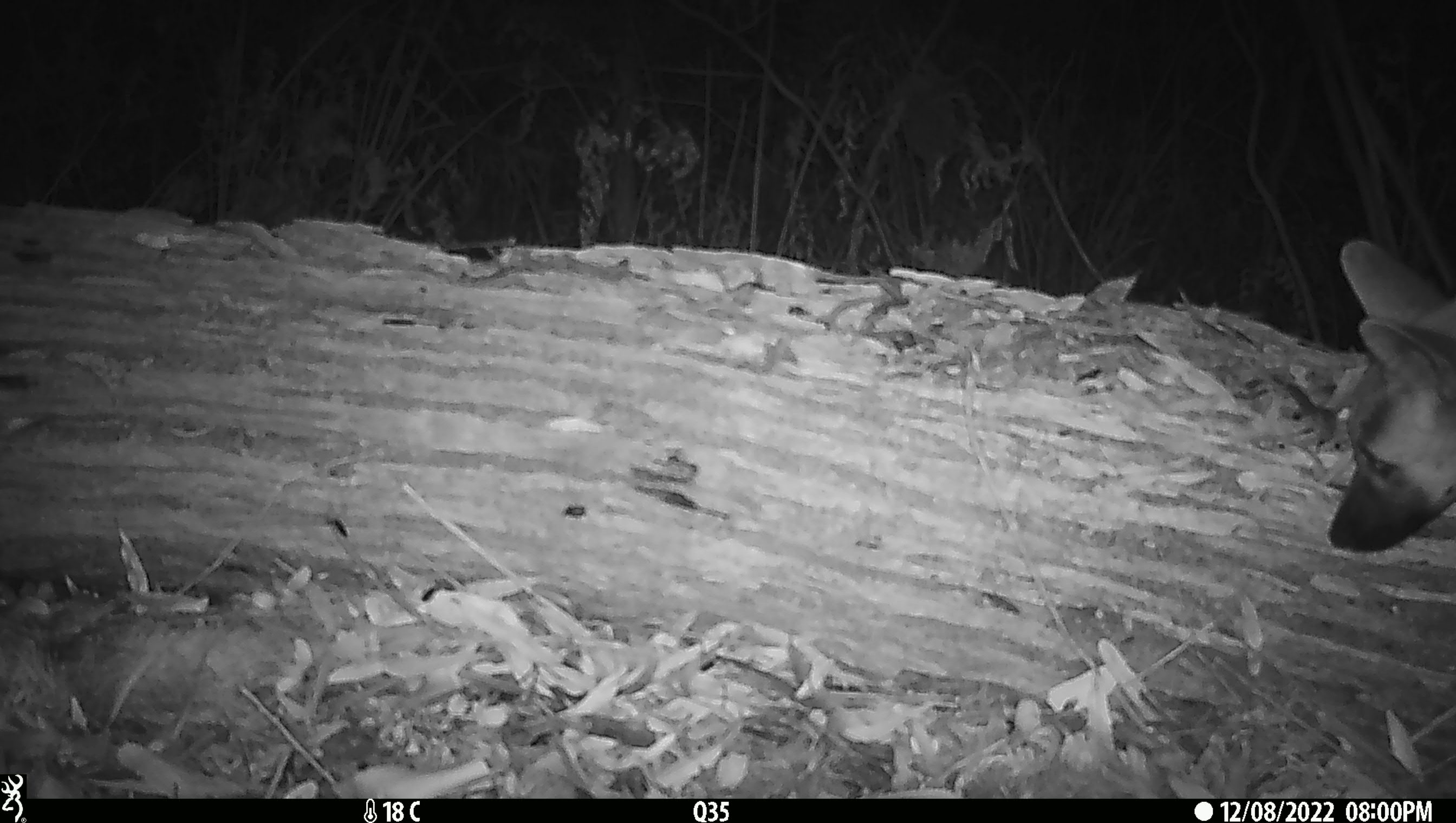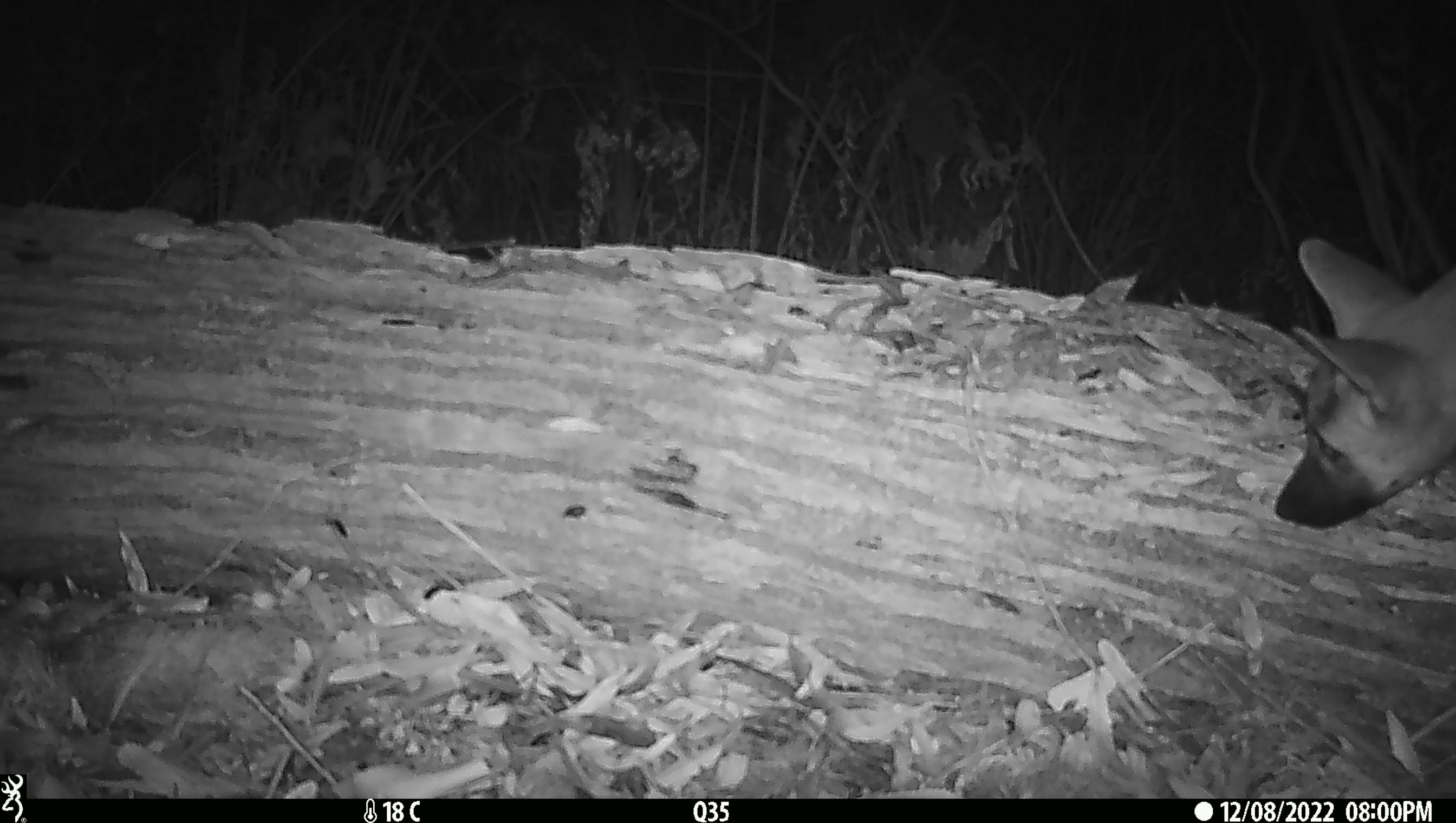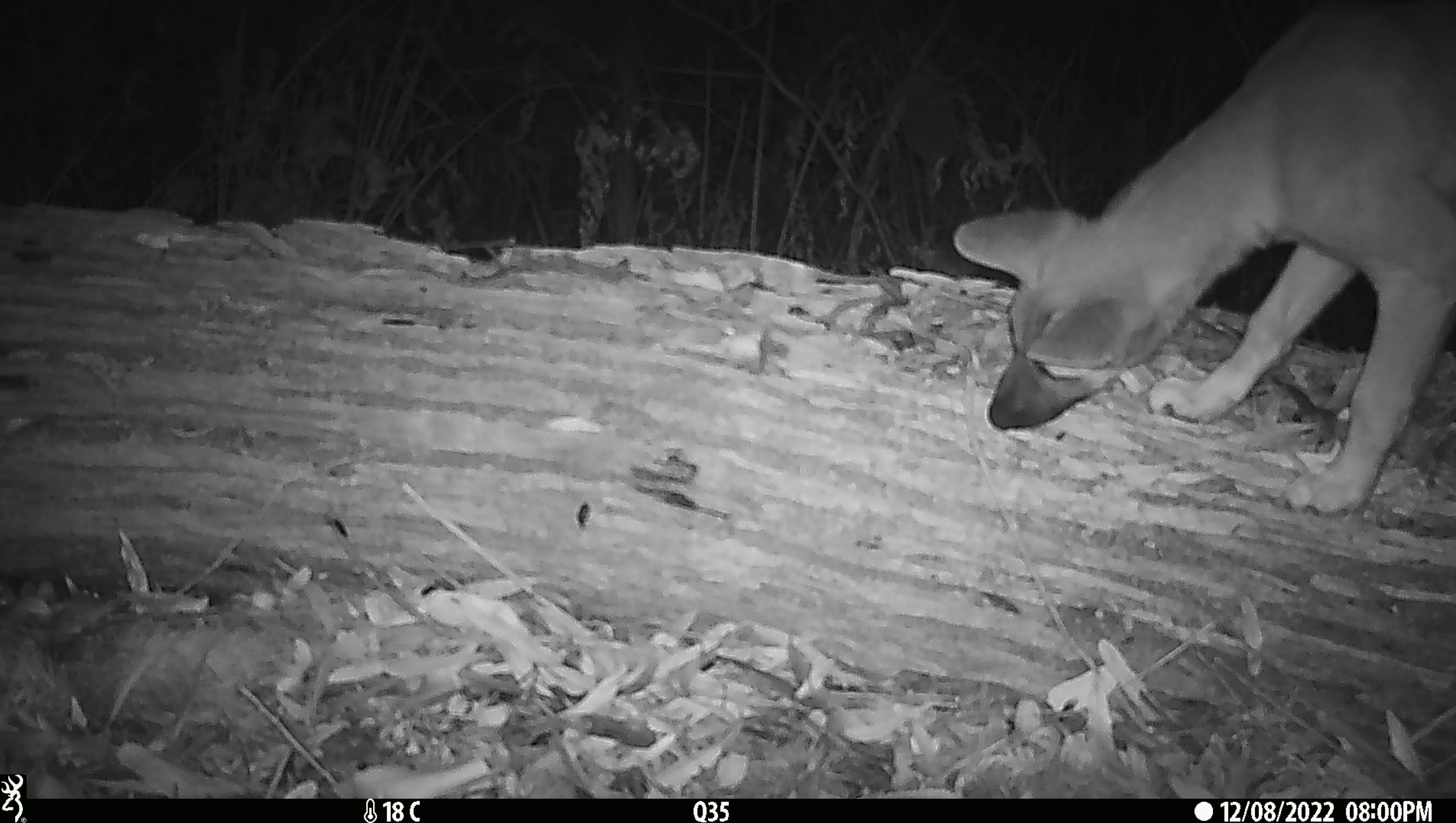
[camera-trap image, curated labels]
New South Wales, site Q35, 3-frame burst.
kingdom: Animalia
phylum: Chordata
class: Mammalia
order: Carnivora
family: Canidae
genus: Canis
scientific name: Canis familiaris dingo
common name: dingo